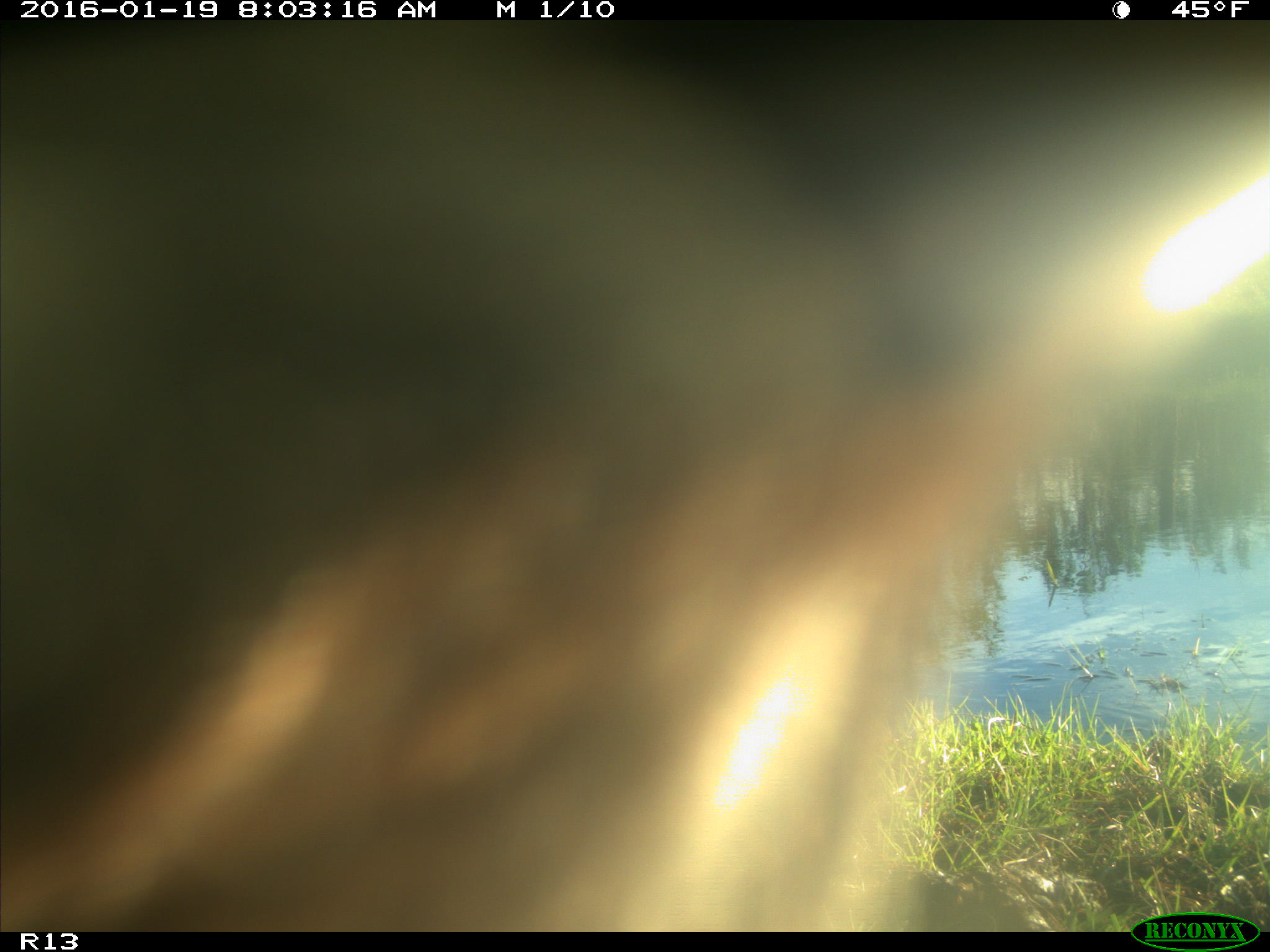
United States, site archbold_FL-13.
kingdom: Animalia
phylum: Chordata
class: Mammalia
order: Artiodactyla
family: Bovidae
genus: Bos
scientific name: Bos taurus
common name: domestic cow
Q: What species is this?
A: Bos taurus (domestic cow).